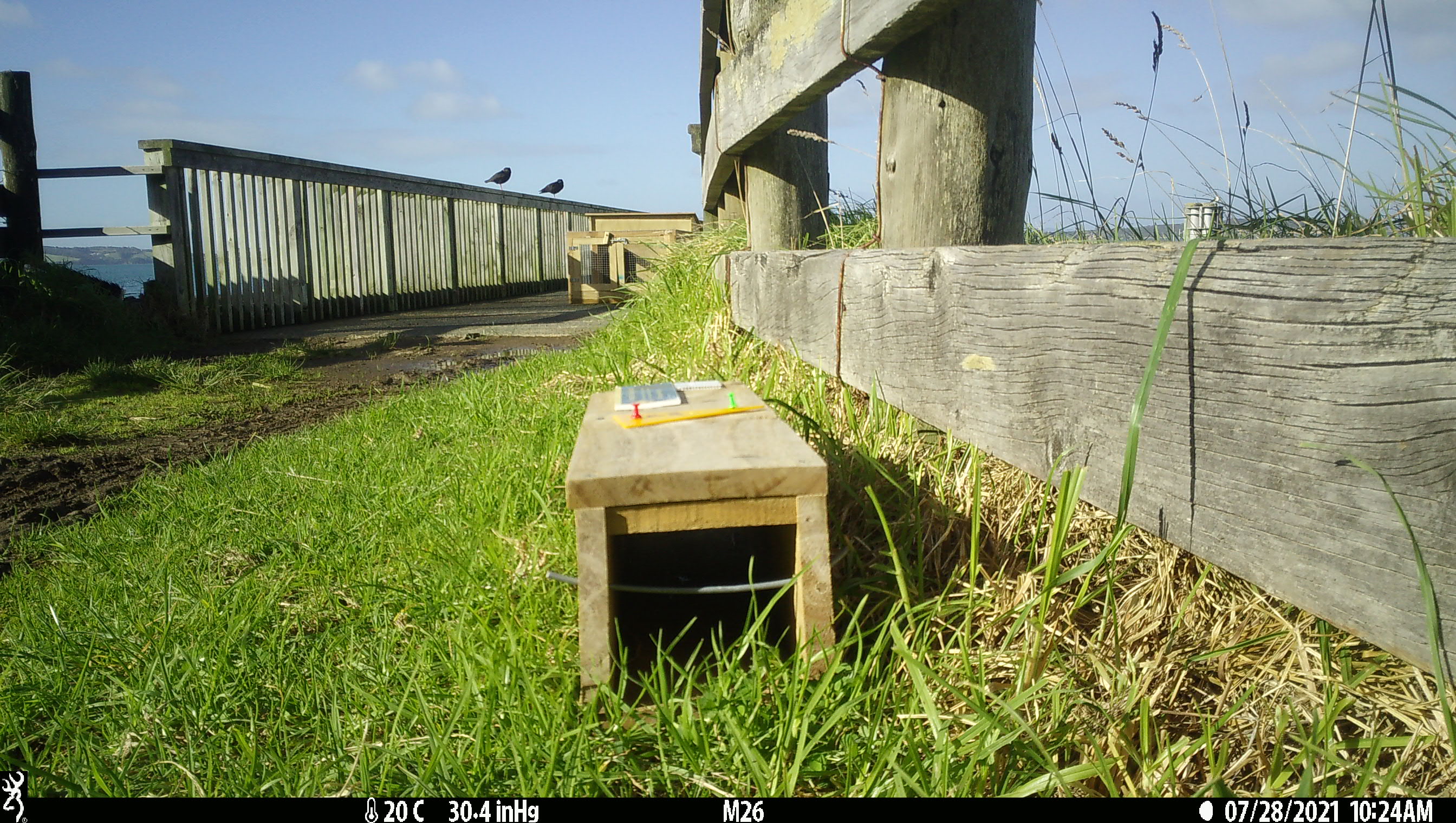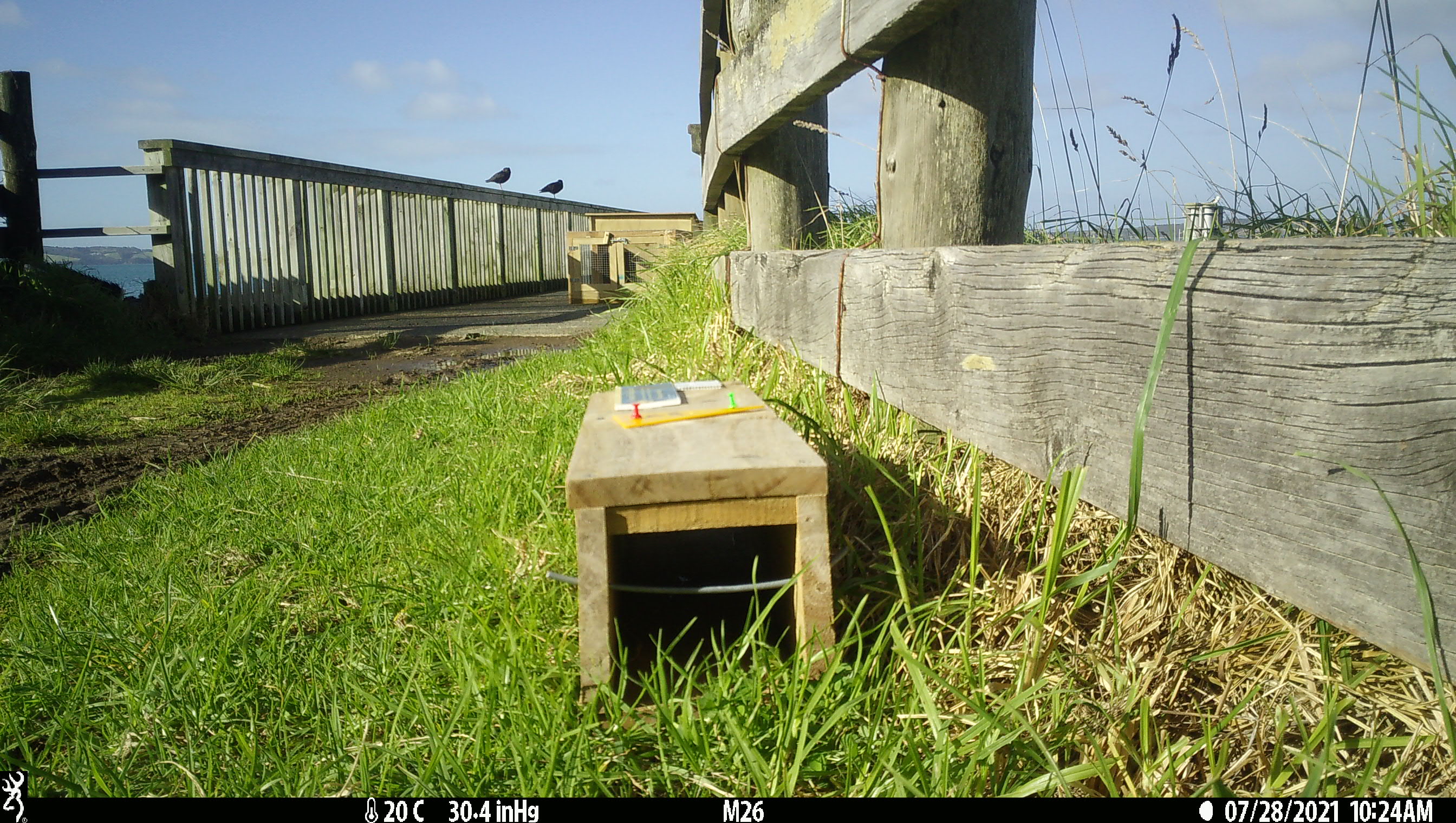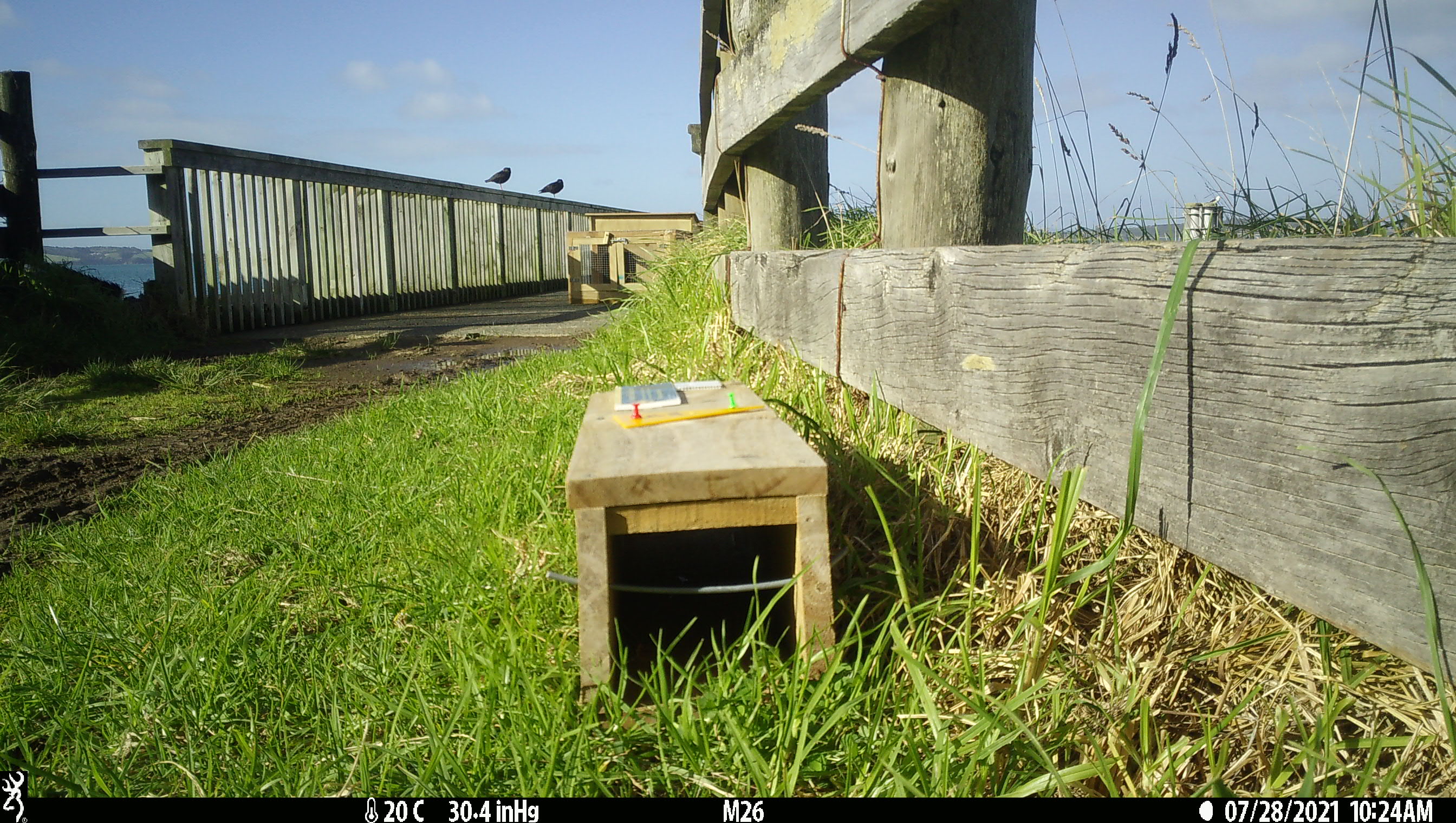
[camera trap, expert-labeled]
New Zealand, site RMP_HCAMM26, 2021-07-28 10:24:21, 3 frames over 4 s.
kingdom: Animalia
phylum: Chordata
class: Aves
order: Charadriiformes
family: Haematopodidae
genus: Haematopus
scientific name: Haematopus unicolor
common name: variable oystercatcher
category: oystercatcher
Oystercatcher (variable oystercatcher) (Haematopus unicolor).